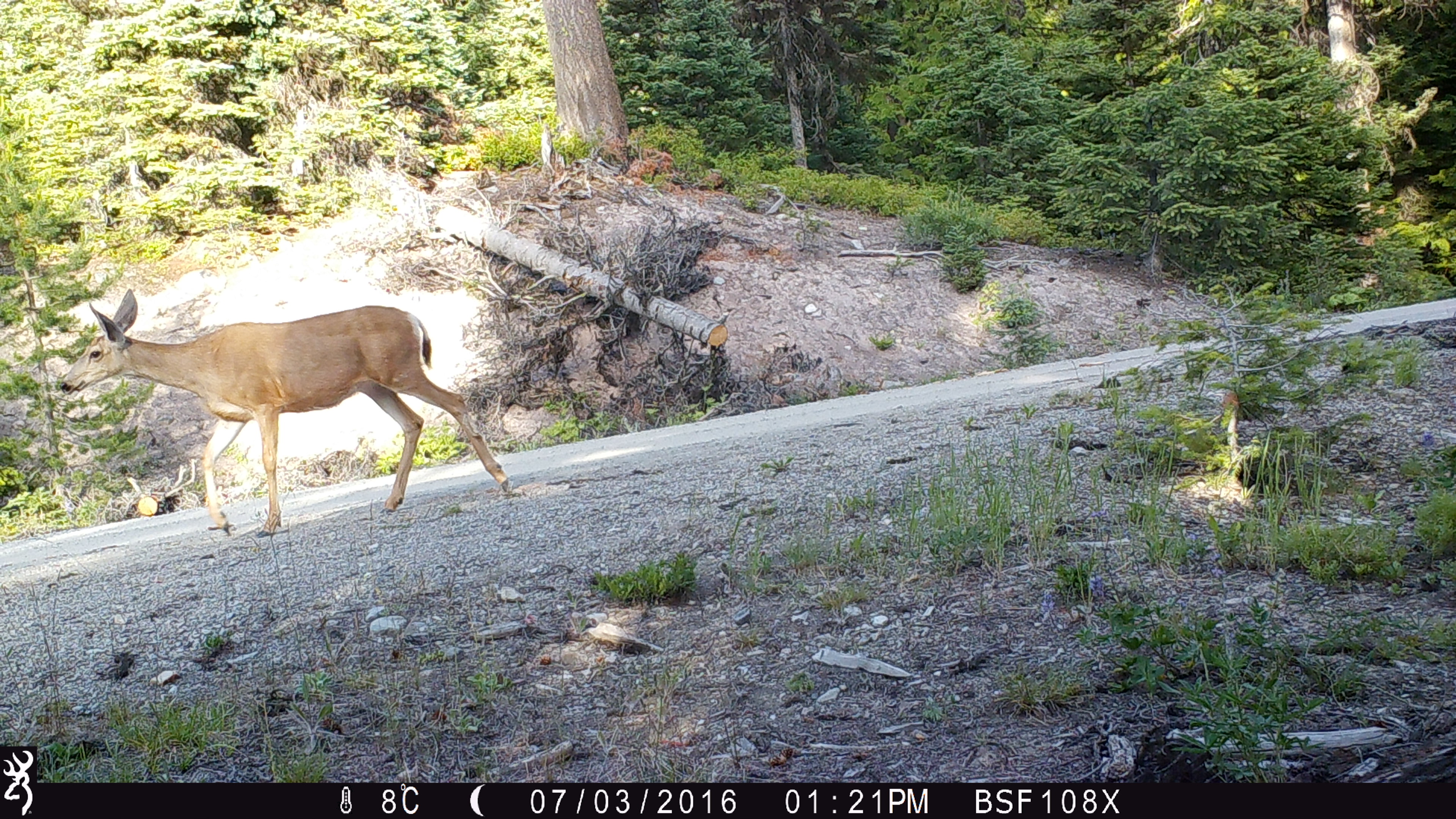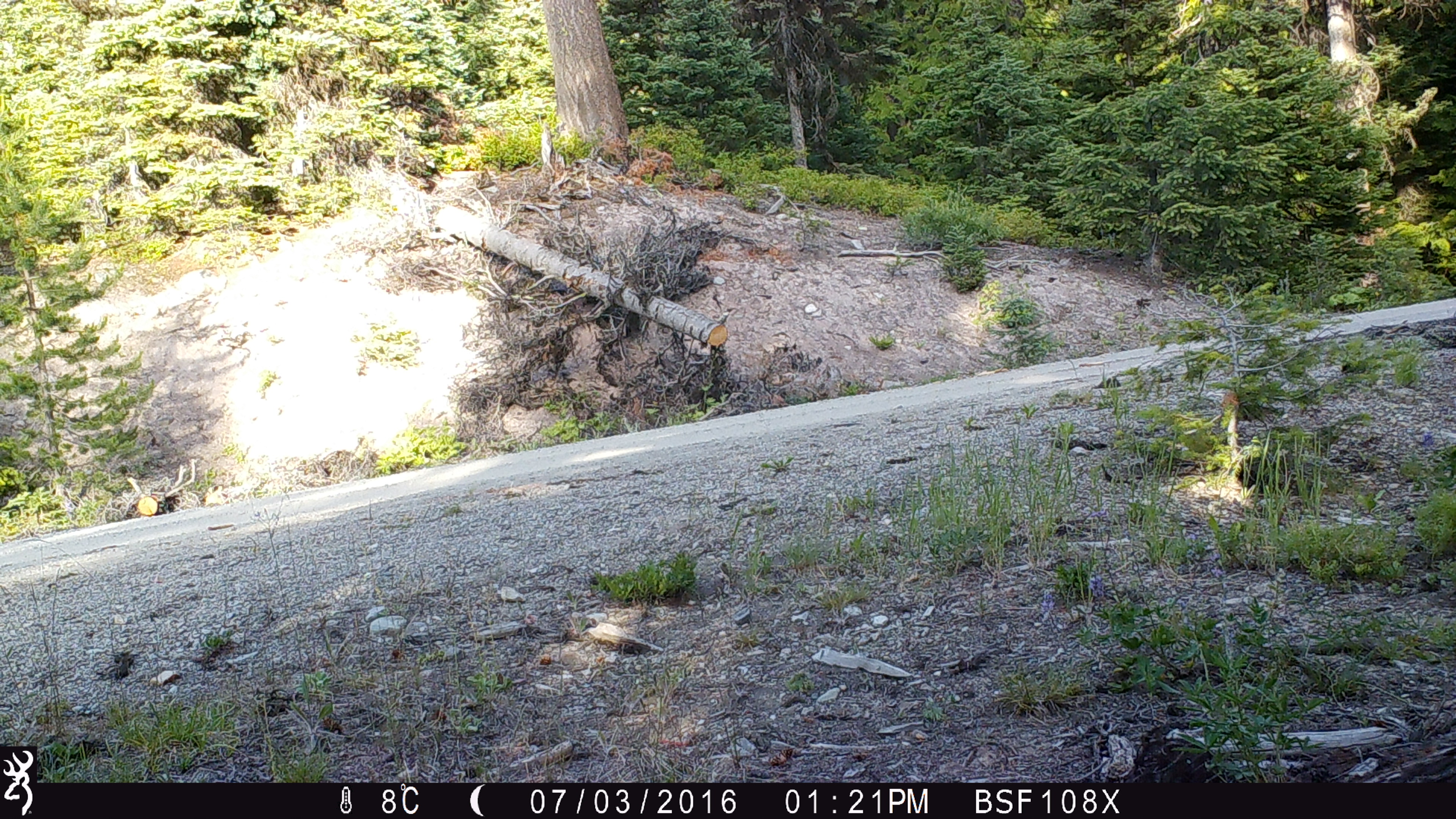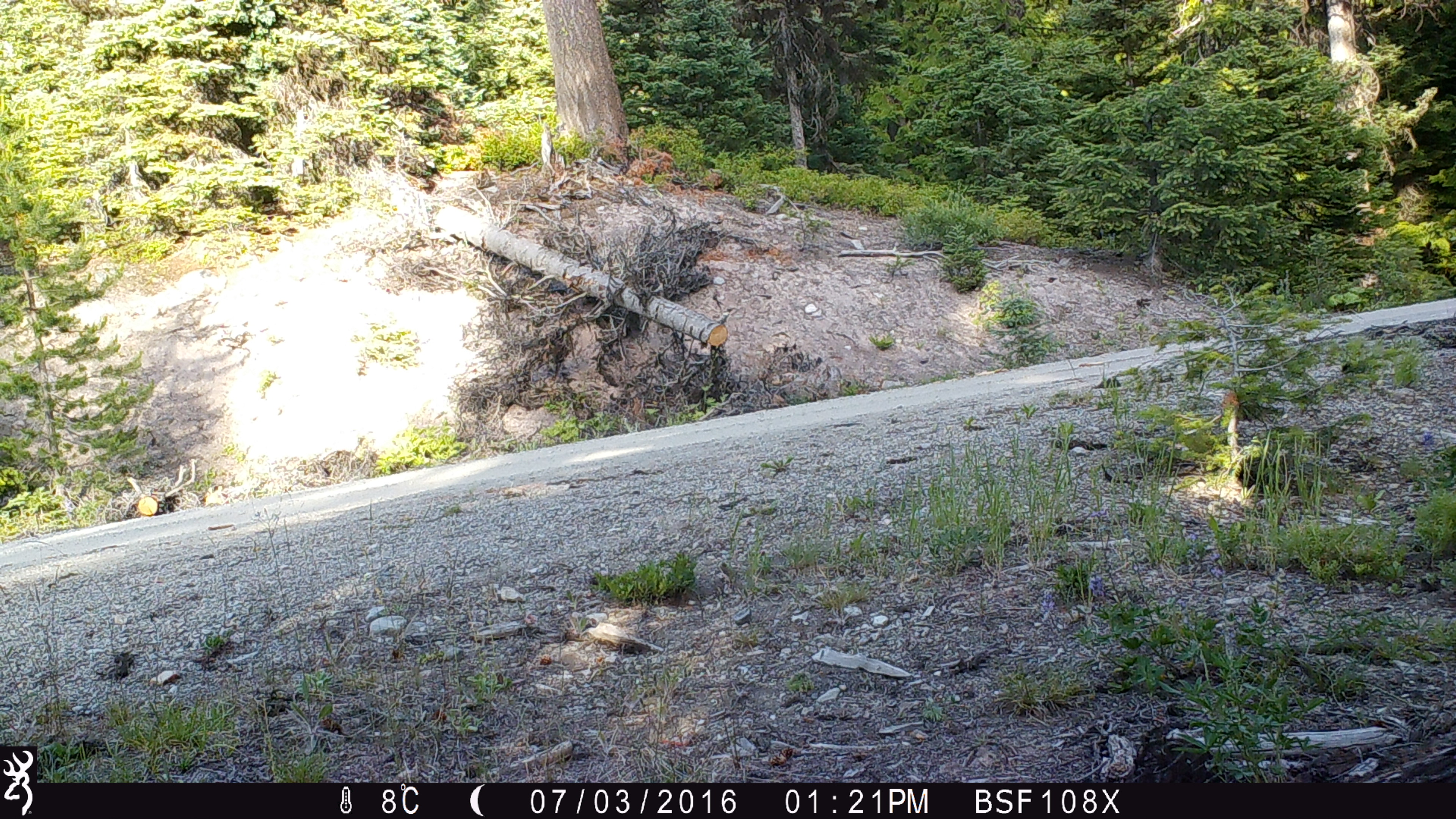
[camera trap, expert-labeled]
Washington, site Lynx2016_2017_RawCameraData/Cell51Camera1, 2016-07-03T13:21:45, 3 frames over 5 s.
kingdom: Animalia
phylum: Chordata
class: Mammalia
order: Artiodactyla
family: Cervidae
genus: Odocoileus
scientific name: Odocoileus hemionus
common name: mule deer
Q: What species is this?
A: Odocoileus hemionus (mule deer).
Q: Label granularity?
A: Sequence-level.